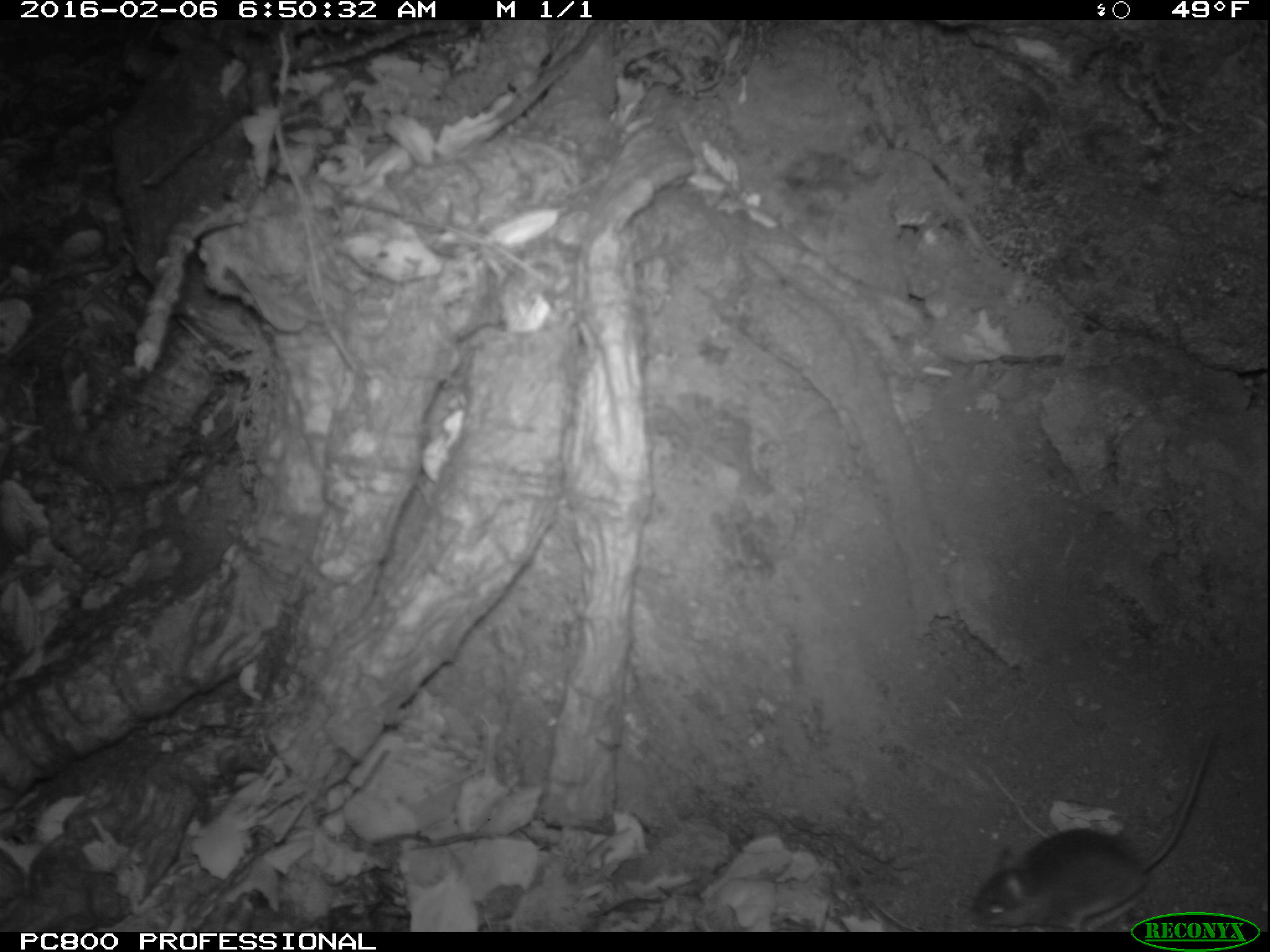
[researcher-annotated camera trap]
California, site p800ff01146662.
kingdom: Animalia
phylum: Chordata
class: Mammalia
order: Rodentia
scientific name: Rodentia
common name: rodent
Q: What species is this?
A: Rodent (Rodentia).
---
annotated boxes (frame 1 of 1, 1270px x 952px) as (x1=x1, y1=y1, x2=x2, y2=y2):
rodent: (x1=971, y1=725, x2=1215, y2=932)